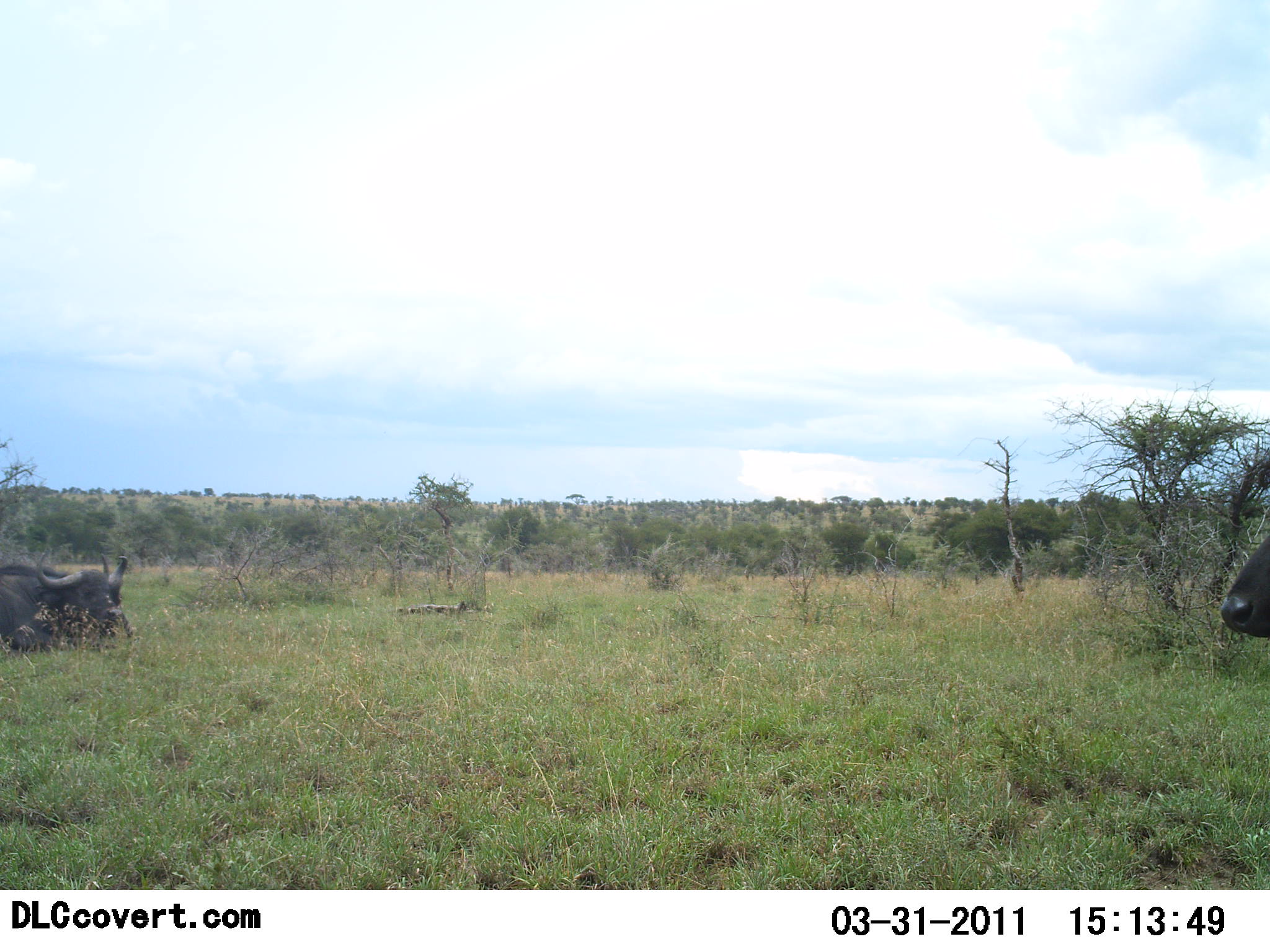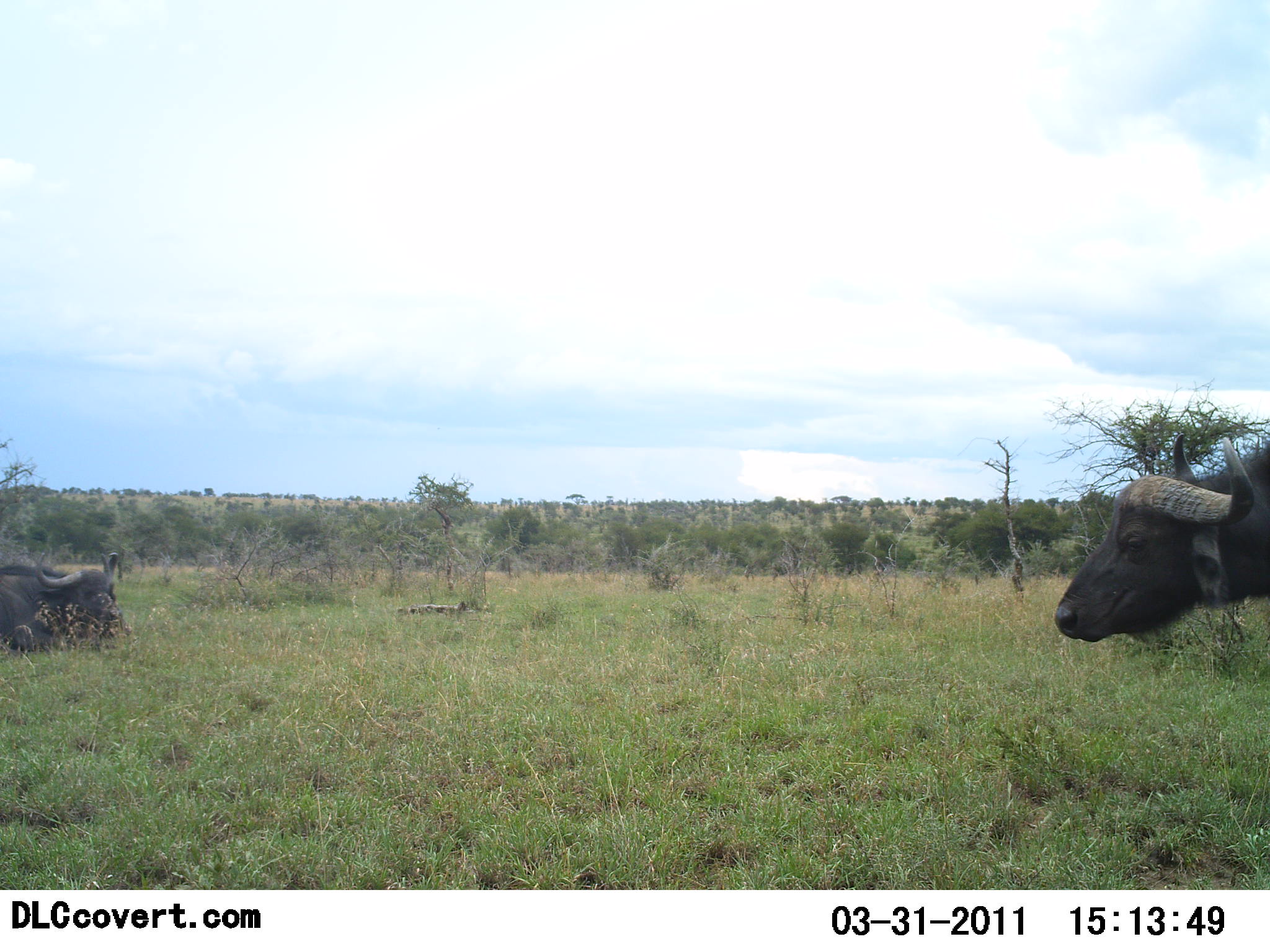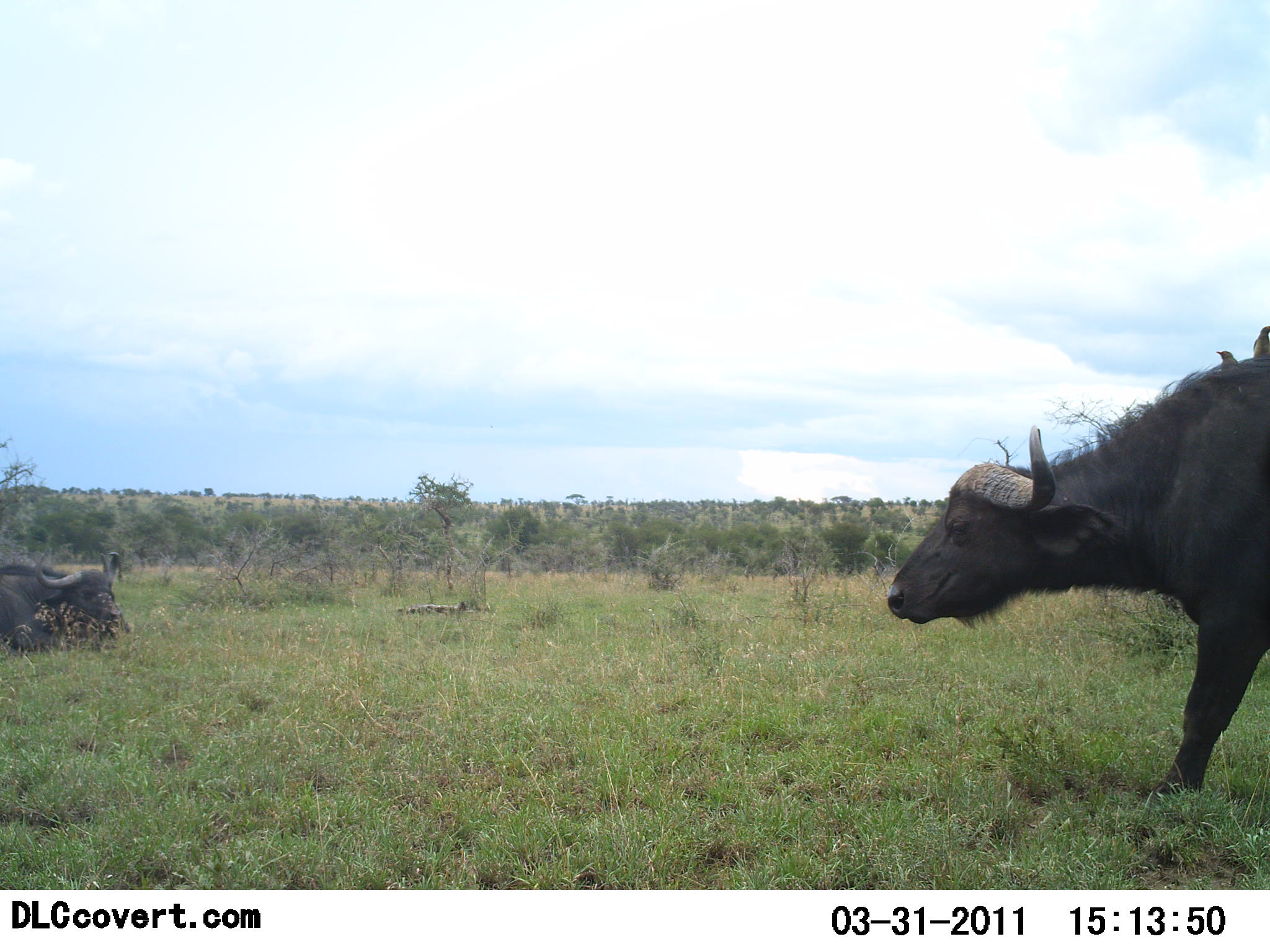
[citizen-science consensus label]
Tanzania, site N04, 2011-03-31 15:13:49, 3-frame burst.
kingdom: Animalia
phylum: Chordata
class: Mammalia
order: Artiodactyla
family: Bovidae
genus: Syncerus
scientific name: Syncerus caffer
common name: cape buffalo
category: buffalo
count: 2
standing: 29%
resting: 86%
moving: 79%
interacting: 0%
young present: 0%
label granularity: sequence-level